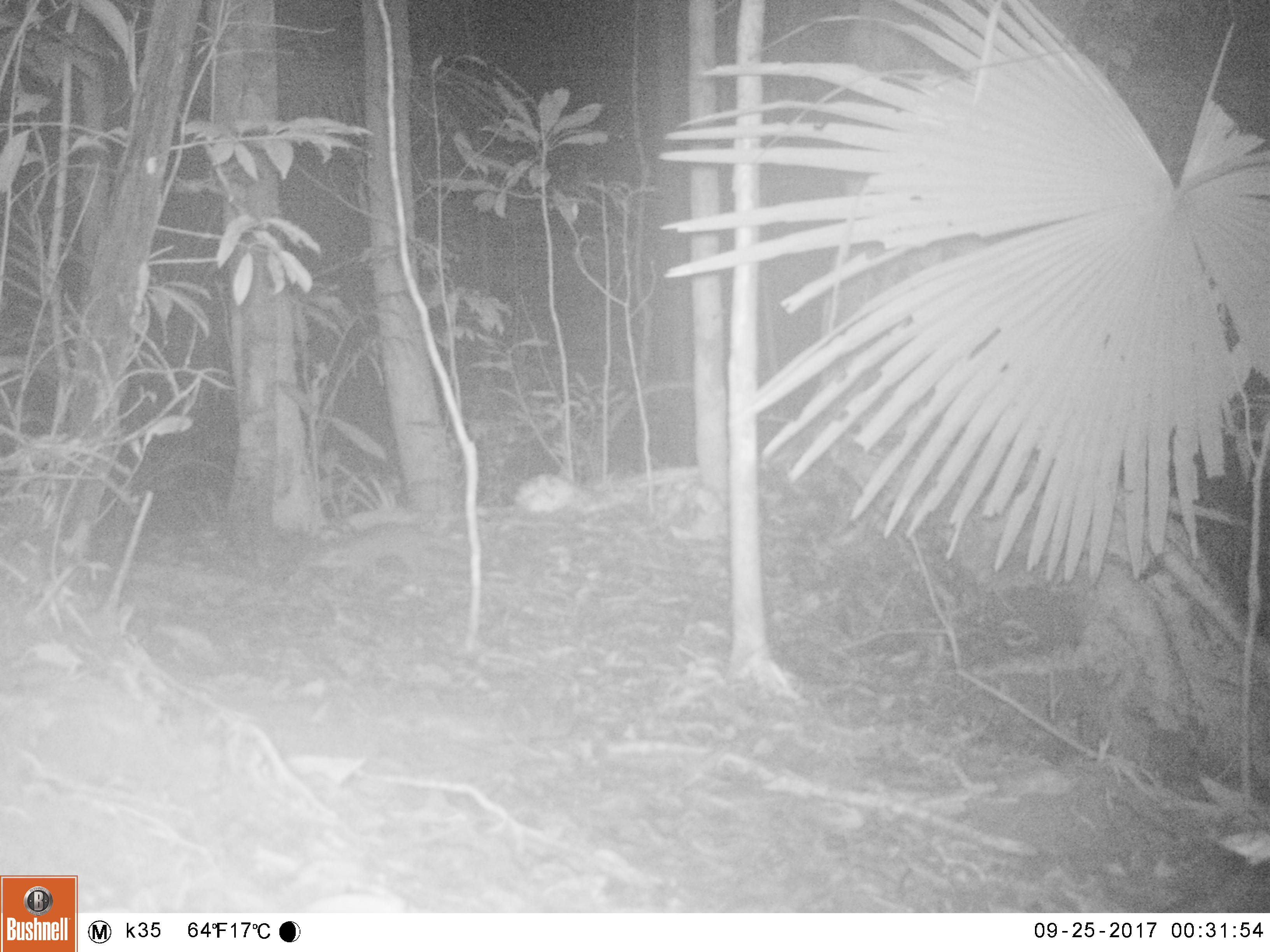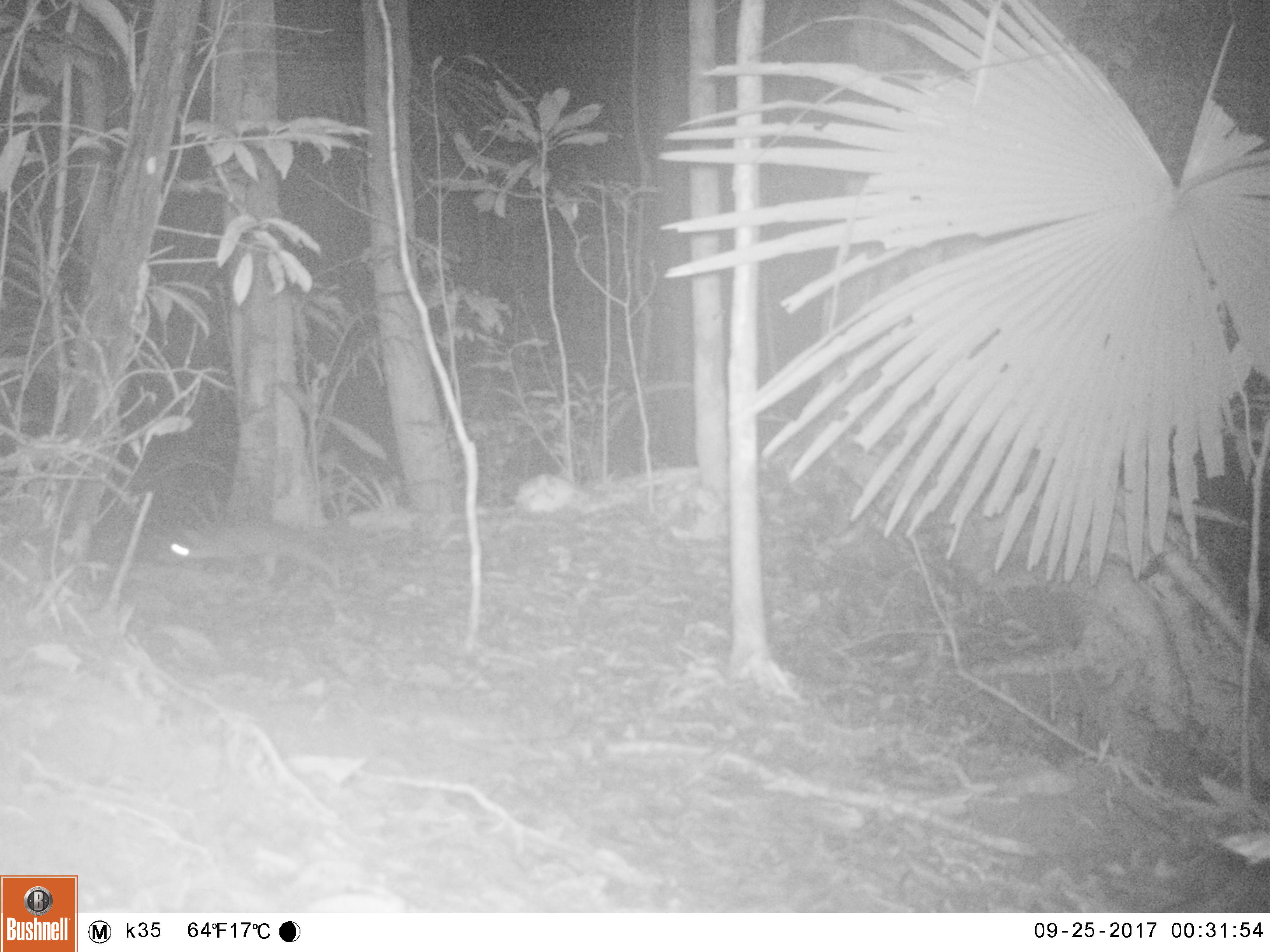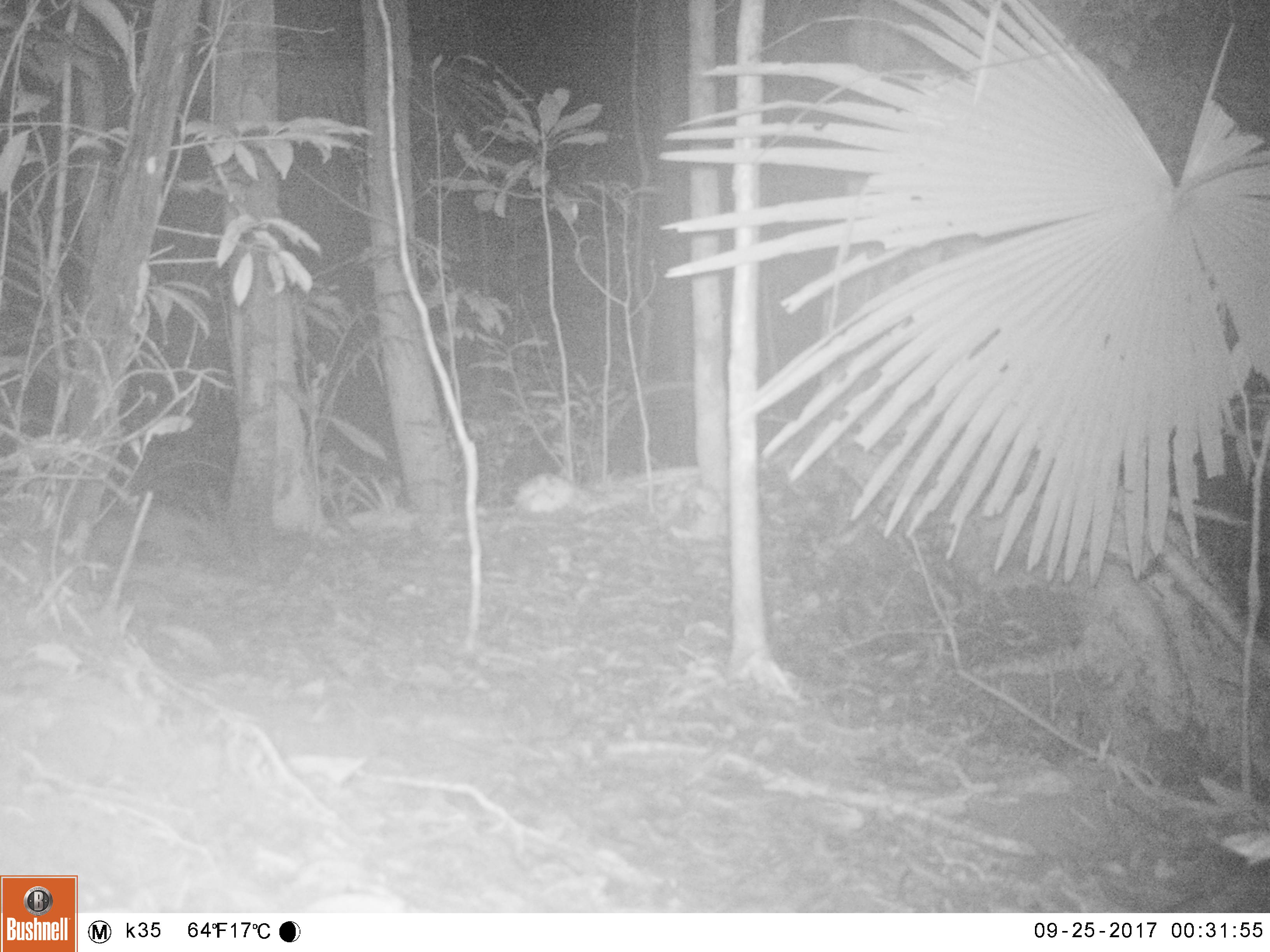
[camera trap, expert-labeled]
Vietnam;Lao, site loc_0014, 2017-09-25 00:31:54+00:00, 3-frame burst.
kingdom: Animalia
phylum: Chordata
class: Mammalia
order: Rodentia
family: Muridae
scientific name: Muridae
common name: old-world mice and rats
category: unidentified murid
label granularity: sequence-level